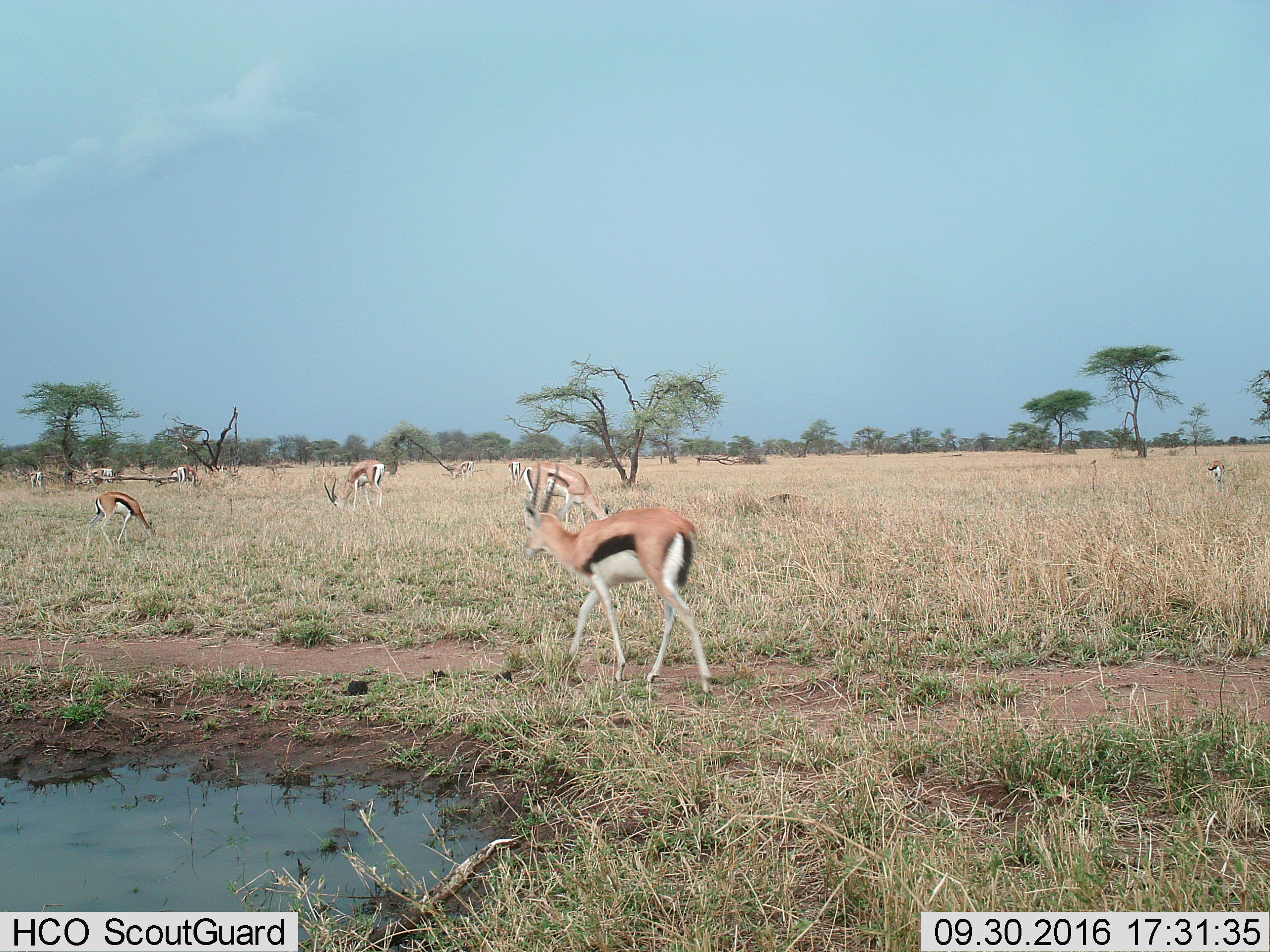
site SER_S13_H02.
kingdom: Animalia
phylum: Chordata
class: Mammalia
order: Artiodactyla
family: Bovidae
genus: Eudorcas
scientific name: Eudorcas thomsonii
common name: thomson's gazelle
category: gazellethomsons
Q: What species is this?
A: Gazellethomsons (thomson's gazelle) (Eudorcas thomsonii).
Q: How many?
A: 10.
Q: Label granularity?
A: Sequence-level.